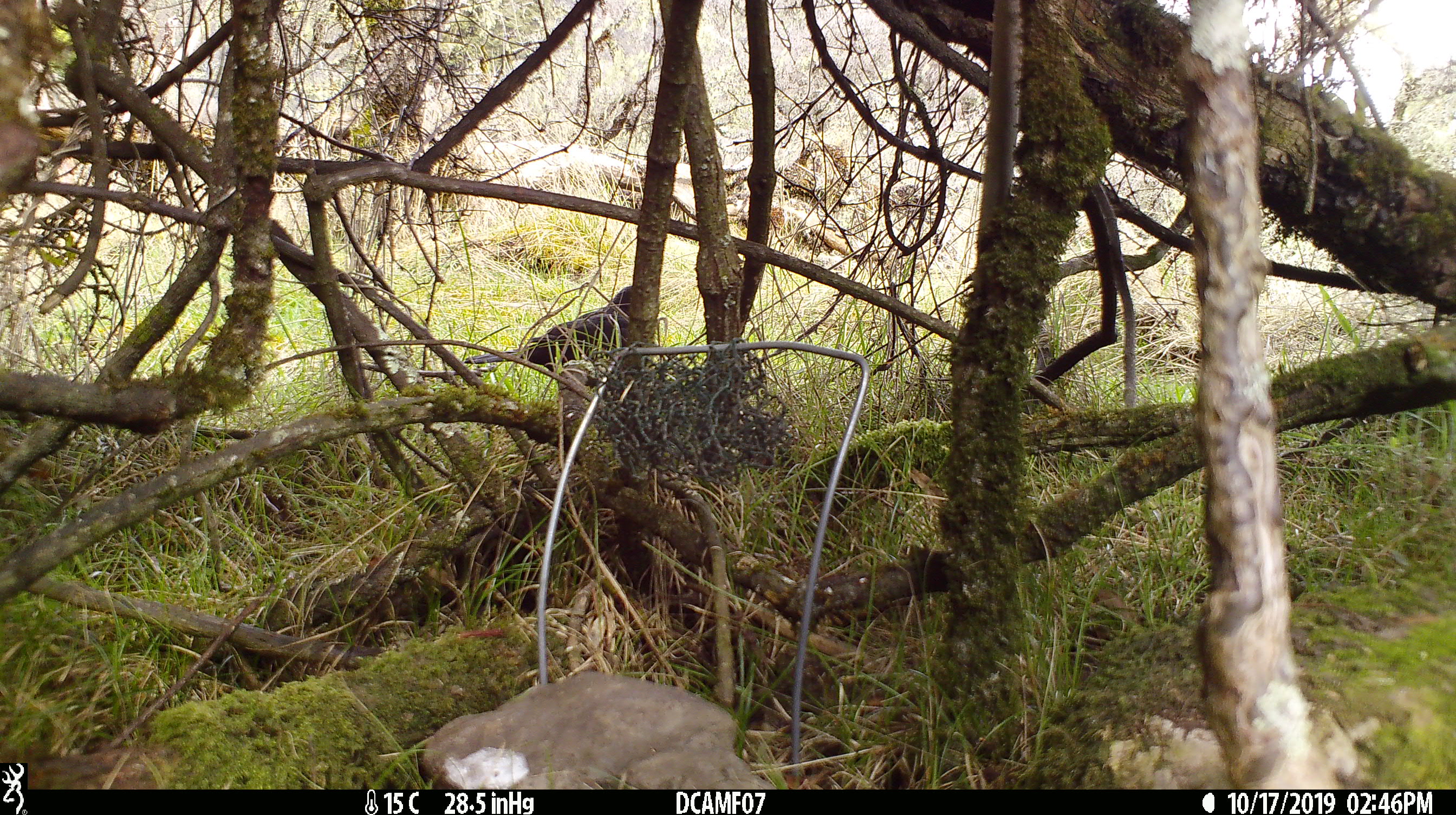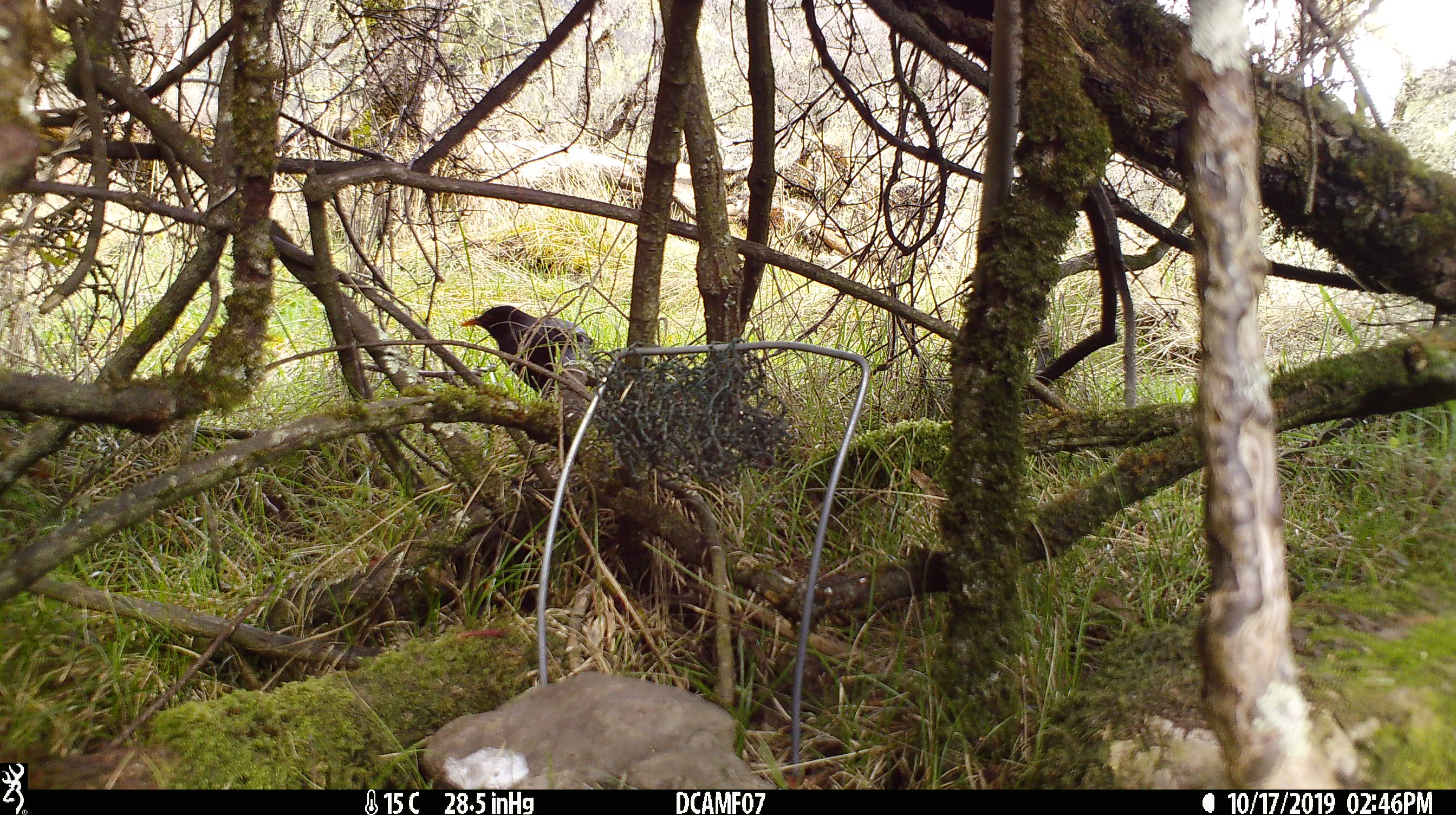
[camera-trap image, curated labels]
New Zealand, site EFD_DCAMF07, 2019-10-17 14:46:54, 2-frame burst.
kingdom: Animalia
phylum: Chordata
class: Aves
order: Passeriformes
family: Turdidae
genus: Turdus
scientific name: Turdus merula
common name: eurasian blackbird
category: blackbird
Blackbird (eurasian blackbird) (Turdus merula).